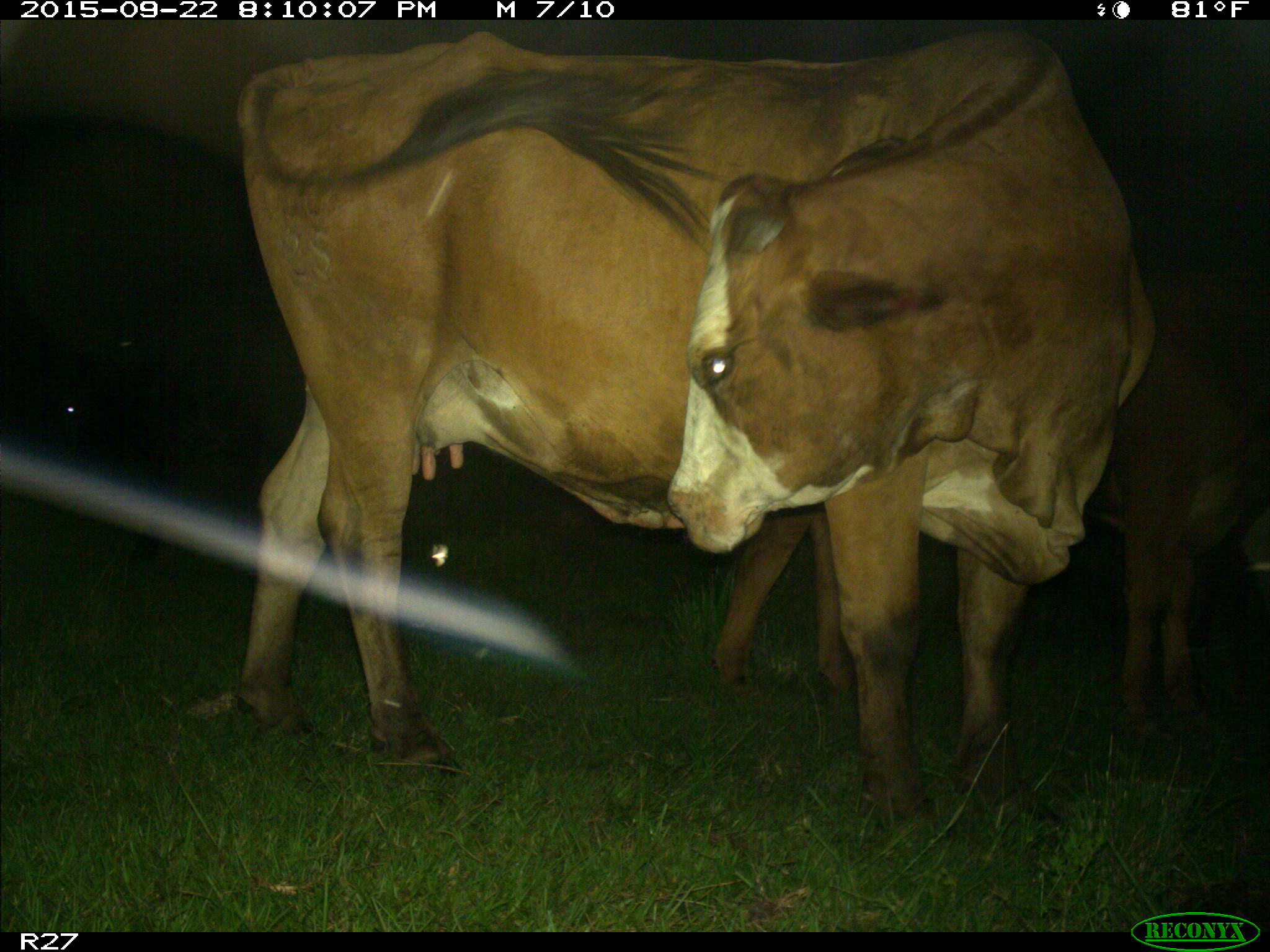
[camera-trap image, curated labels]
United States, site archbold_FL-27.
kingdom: Animalia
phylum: Chordata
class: Mammalia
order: Artiodactyla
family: Bovidae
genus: Bos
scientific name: Bos taurus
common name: domestic cow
Bos taurus (domestic cow).